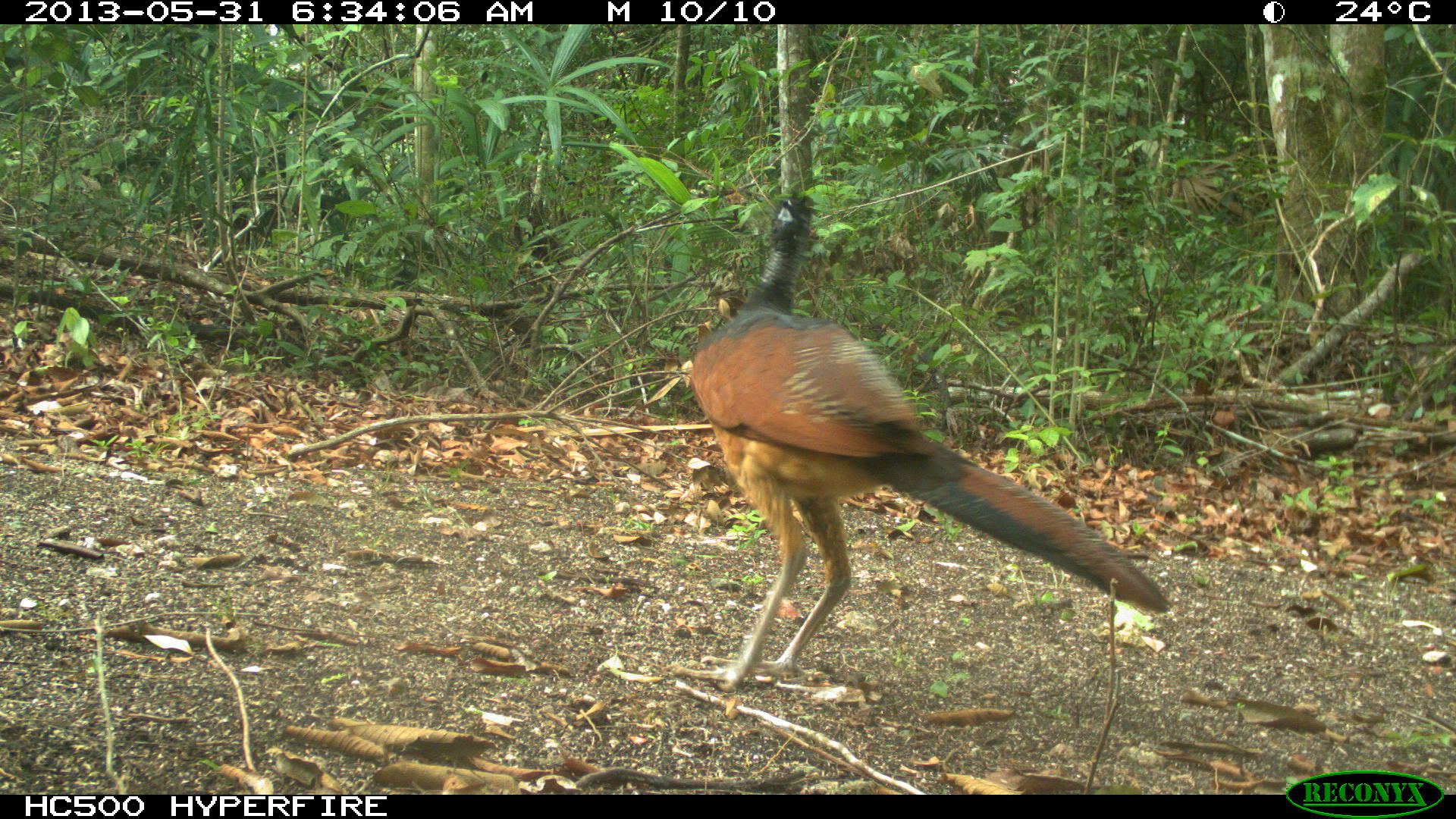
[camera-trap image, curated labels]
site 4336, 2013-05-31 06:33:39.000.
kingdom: Animalia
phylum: Chordata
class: Aves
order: Galliformes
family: Cracidae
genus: Crax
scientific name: Crax rubra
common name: great curassow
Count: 1.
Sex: female.